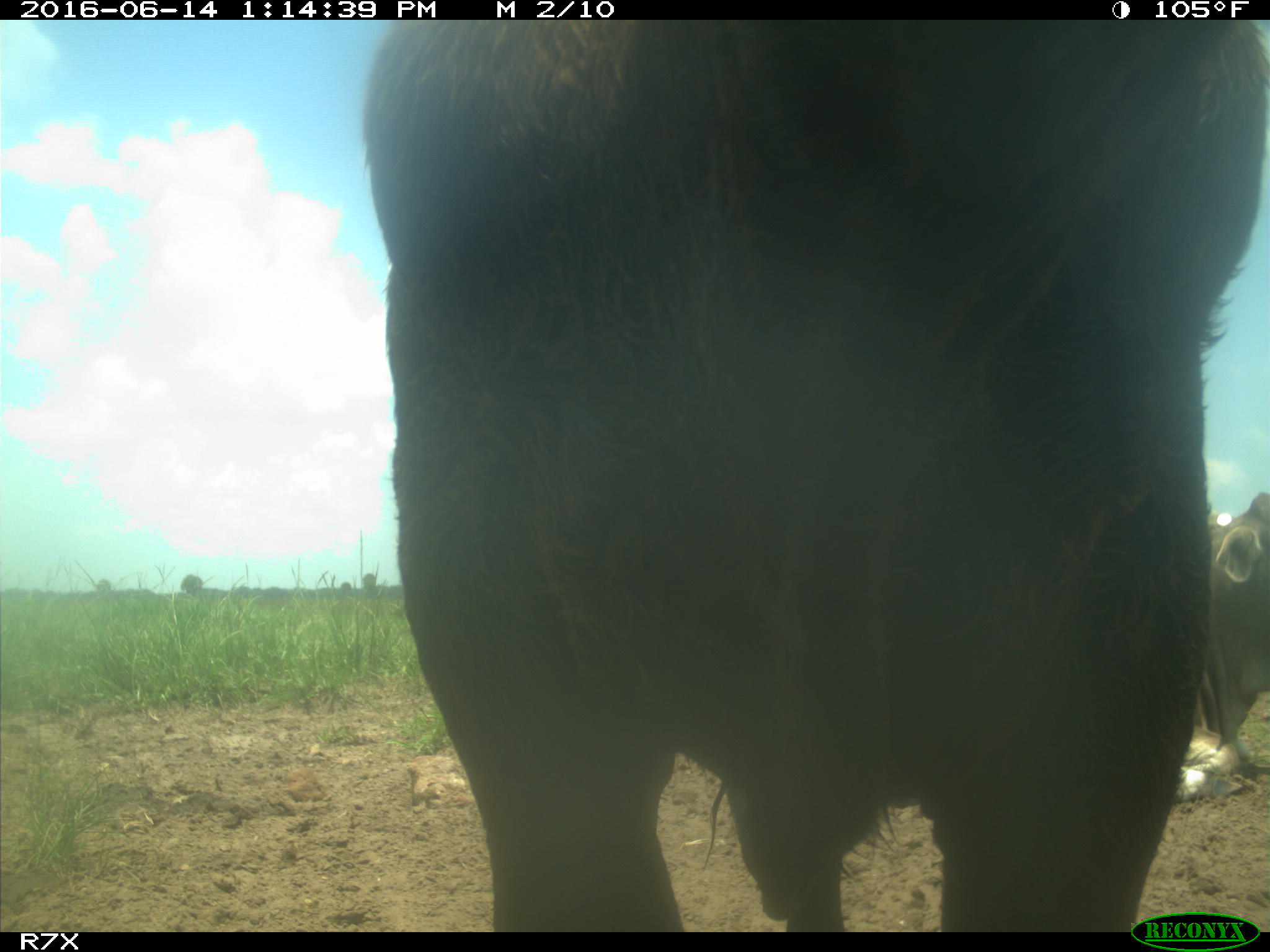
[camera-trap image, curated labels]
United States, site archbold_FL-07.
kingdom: Animalia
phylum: Chordata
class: Mammalia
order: Artiodactyla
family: Bovidae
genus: Bos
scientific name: Bos taurus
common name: domestic cow